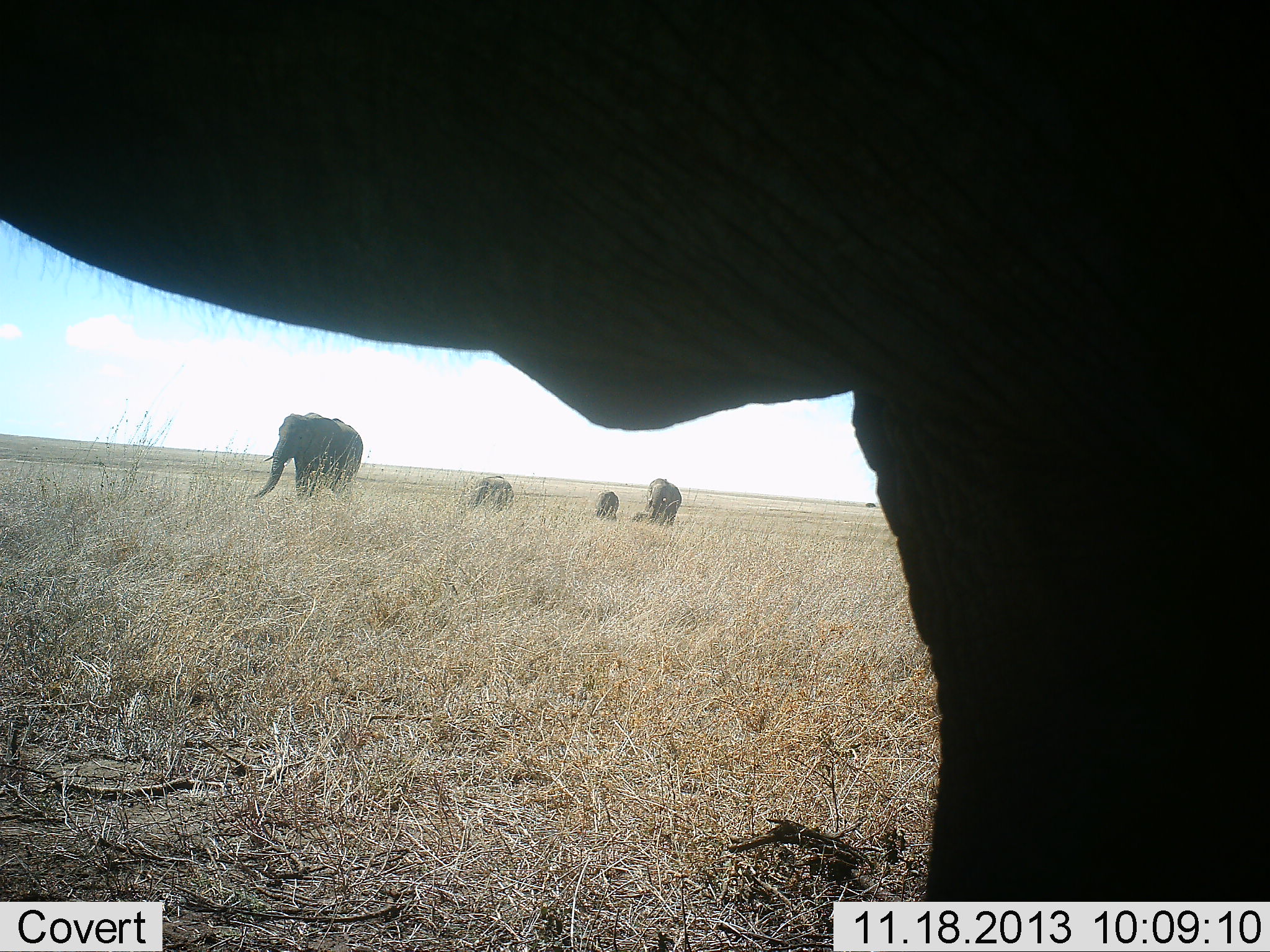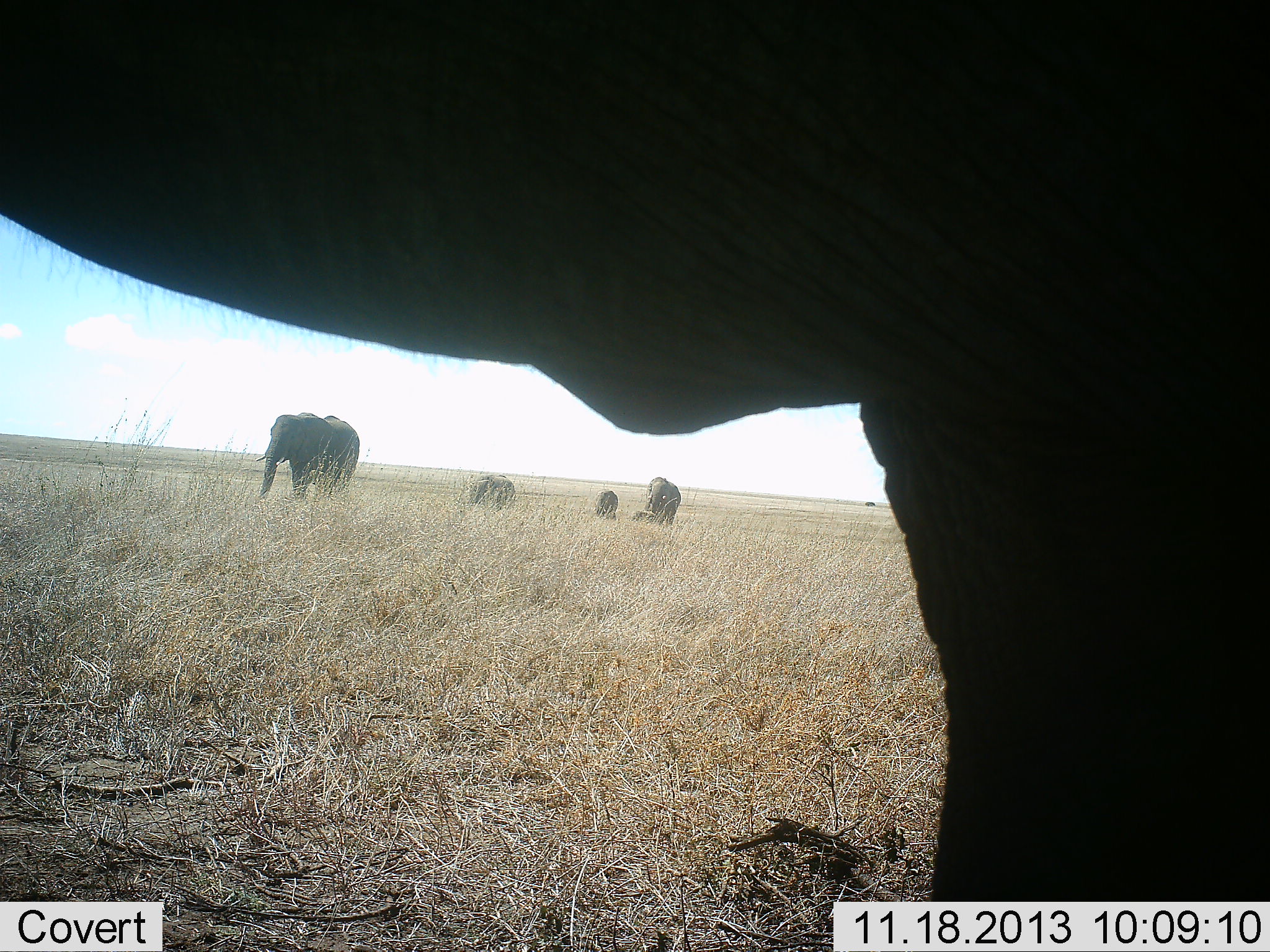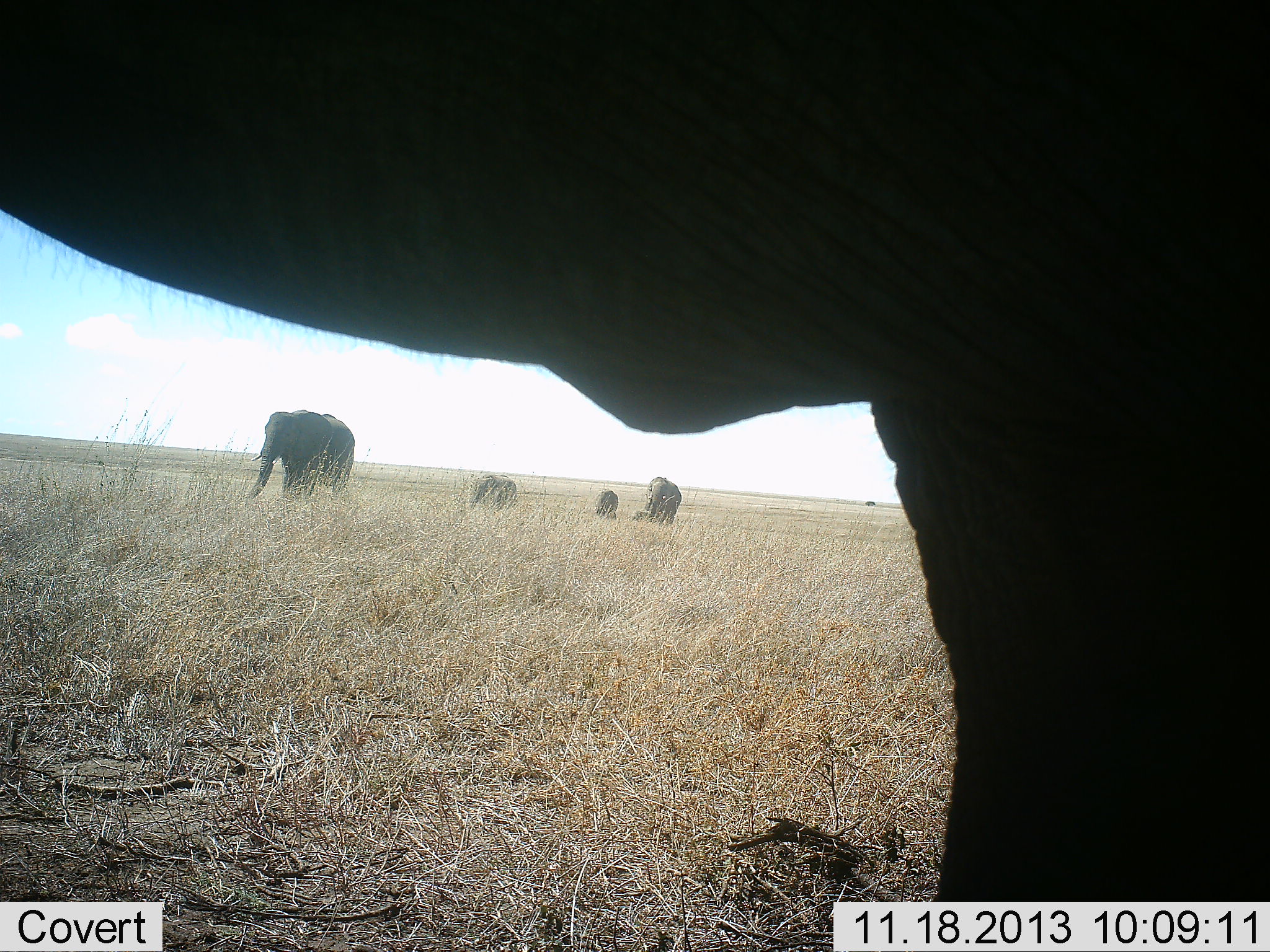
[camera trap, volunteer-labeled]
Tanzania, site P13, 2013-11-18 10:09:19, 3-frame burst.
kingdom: Animalia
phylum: Chordata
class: Mammalia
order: Proboscidea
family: Elephantidae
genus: Loxodonta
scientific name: Loxodonta africana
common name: african bush elephant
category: elephant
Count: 5.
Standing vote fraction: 70%.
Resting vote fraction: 7%.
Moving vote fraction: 73%.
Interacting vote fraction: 7%.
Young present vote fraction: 20%.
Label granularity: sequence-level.